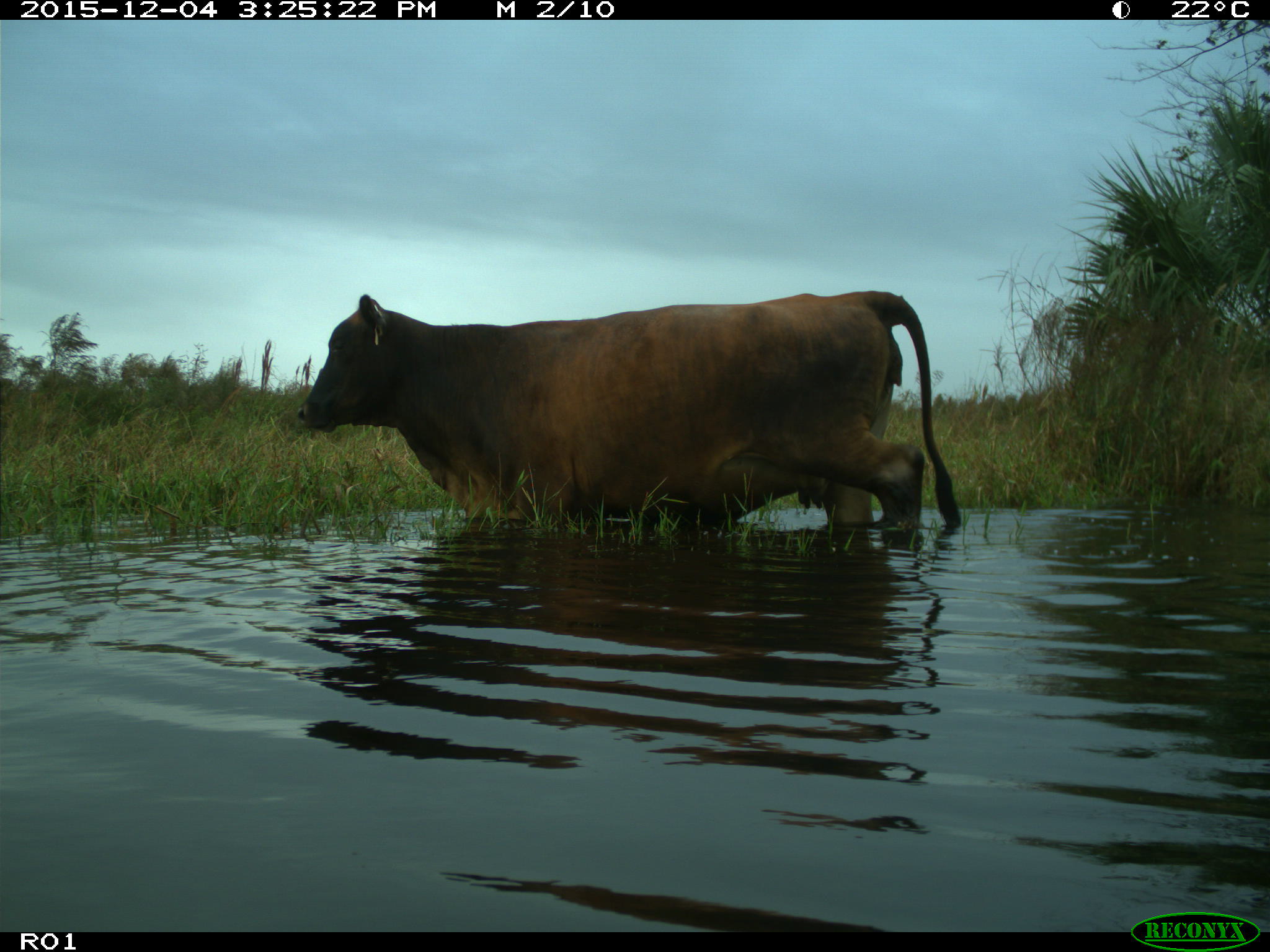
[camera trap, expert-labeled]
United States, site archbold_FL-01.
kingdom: Animalia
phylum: Chordata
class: Mammalia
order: Artiodactyla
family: Bovidae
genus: Bos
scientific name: Bos taurus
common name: domestic cow